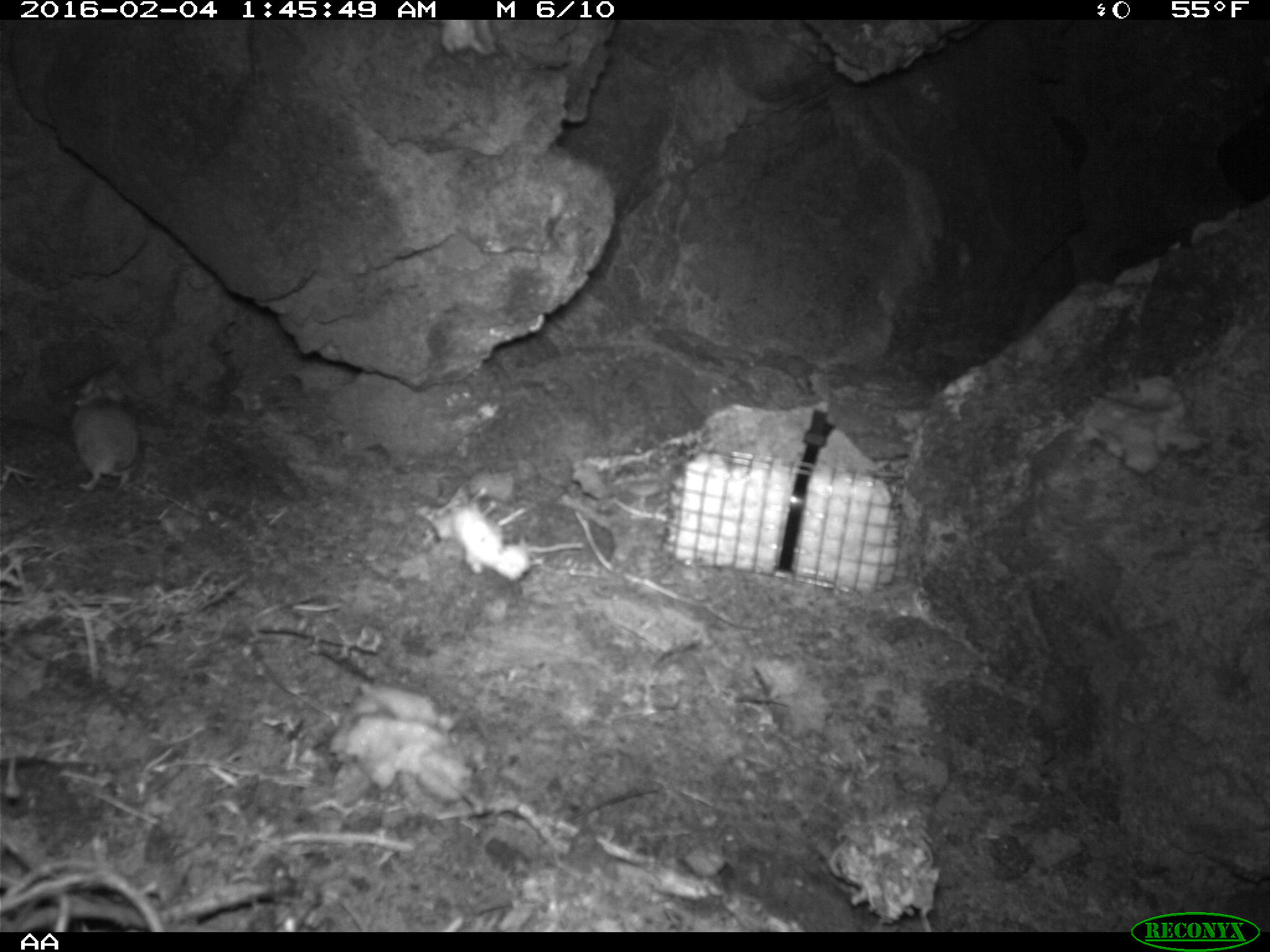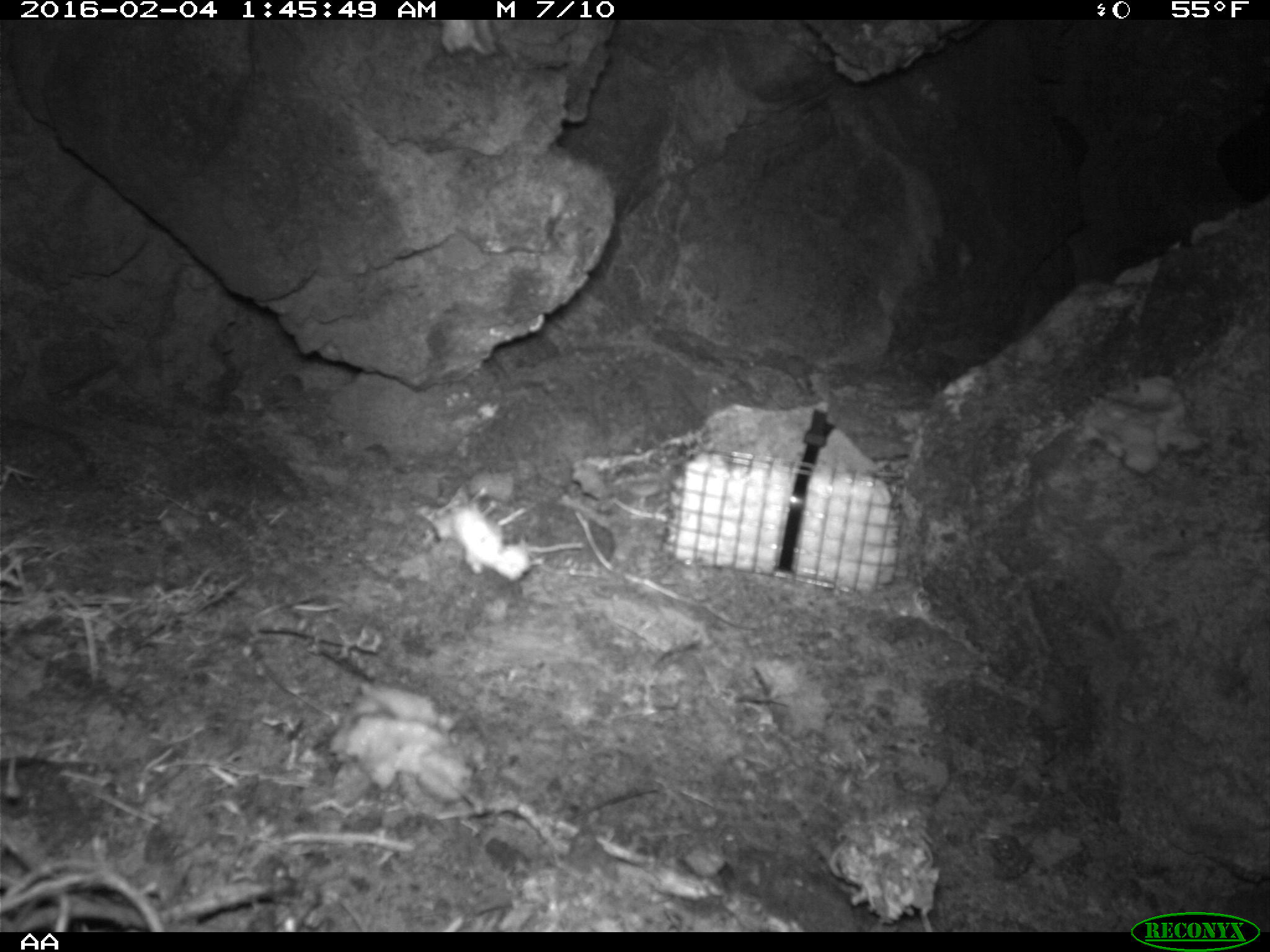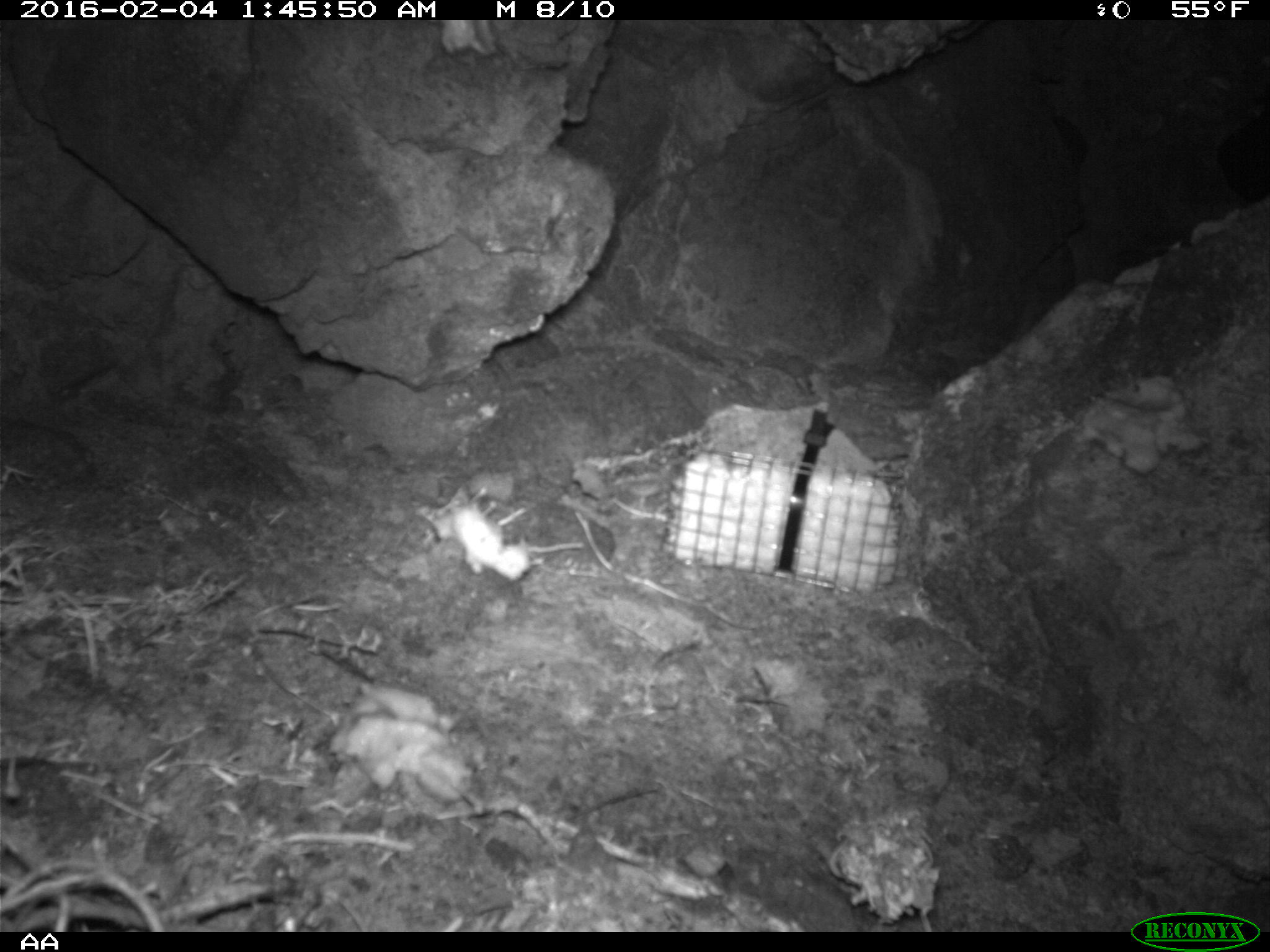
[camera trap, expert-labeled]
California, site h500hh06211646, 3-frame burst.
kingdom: Animalia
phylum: Chordata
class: Mammalia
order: Rodentia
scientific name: Rodentia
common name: rodent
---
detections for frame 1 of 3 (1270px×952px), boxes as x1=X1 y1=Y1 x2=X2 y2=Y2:
rodent: x1=72 y1=364 x2=139 y2=491